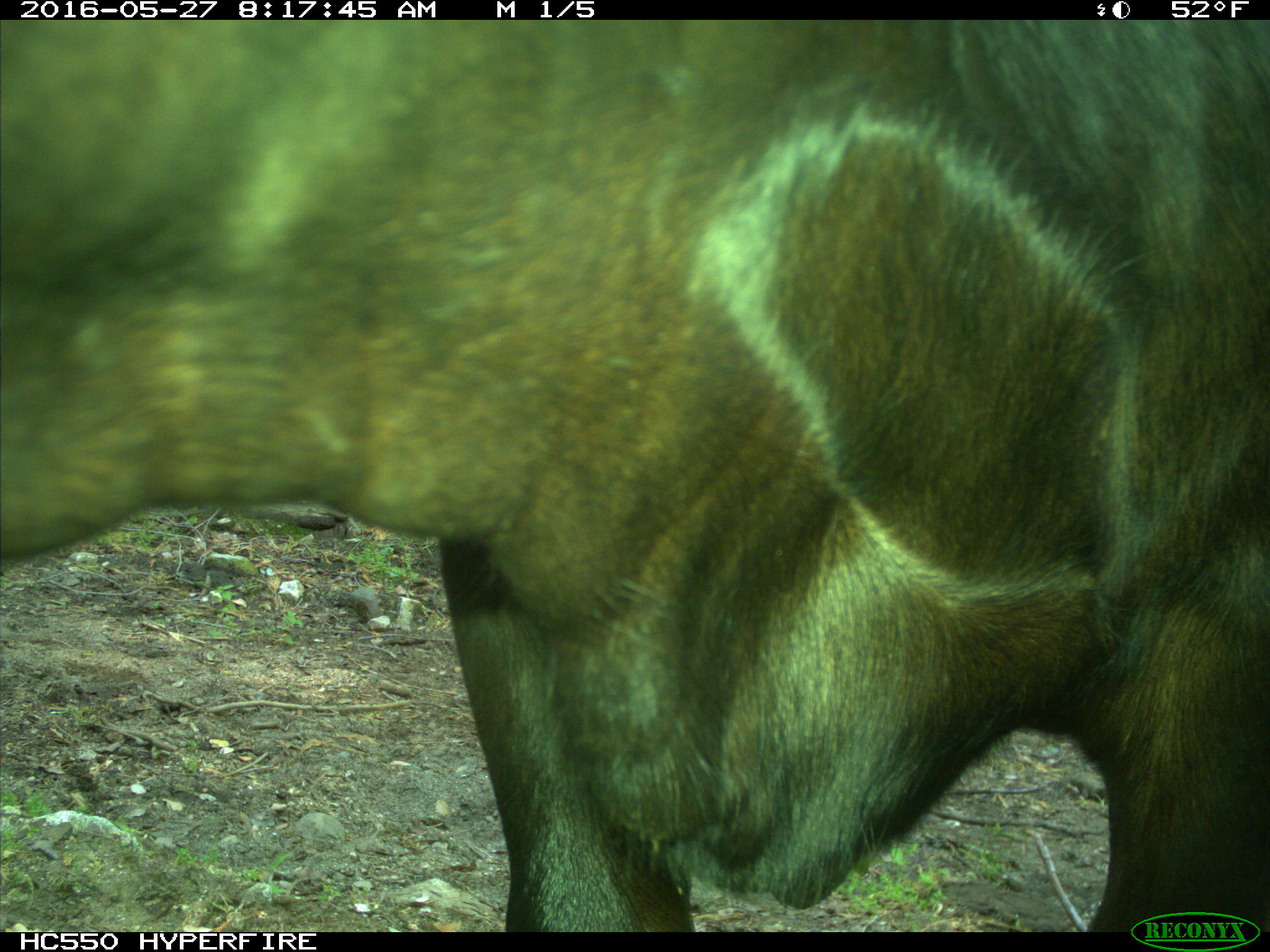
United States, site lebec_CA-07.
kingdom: Animalia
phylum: Chordata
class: Mammalia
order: Artiodactyla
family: Bovidae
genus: Bos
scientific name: Bos taurus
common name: domestic cow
Bos taurus (domestic cow).